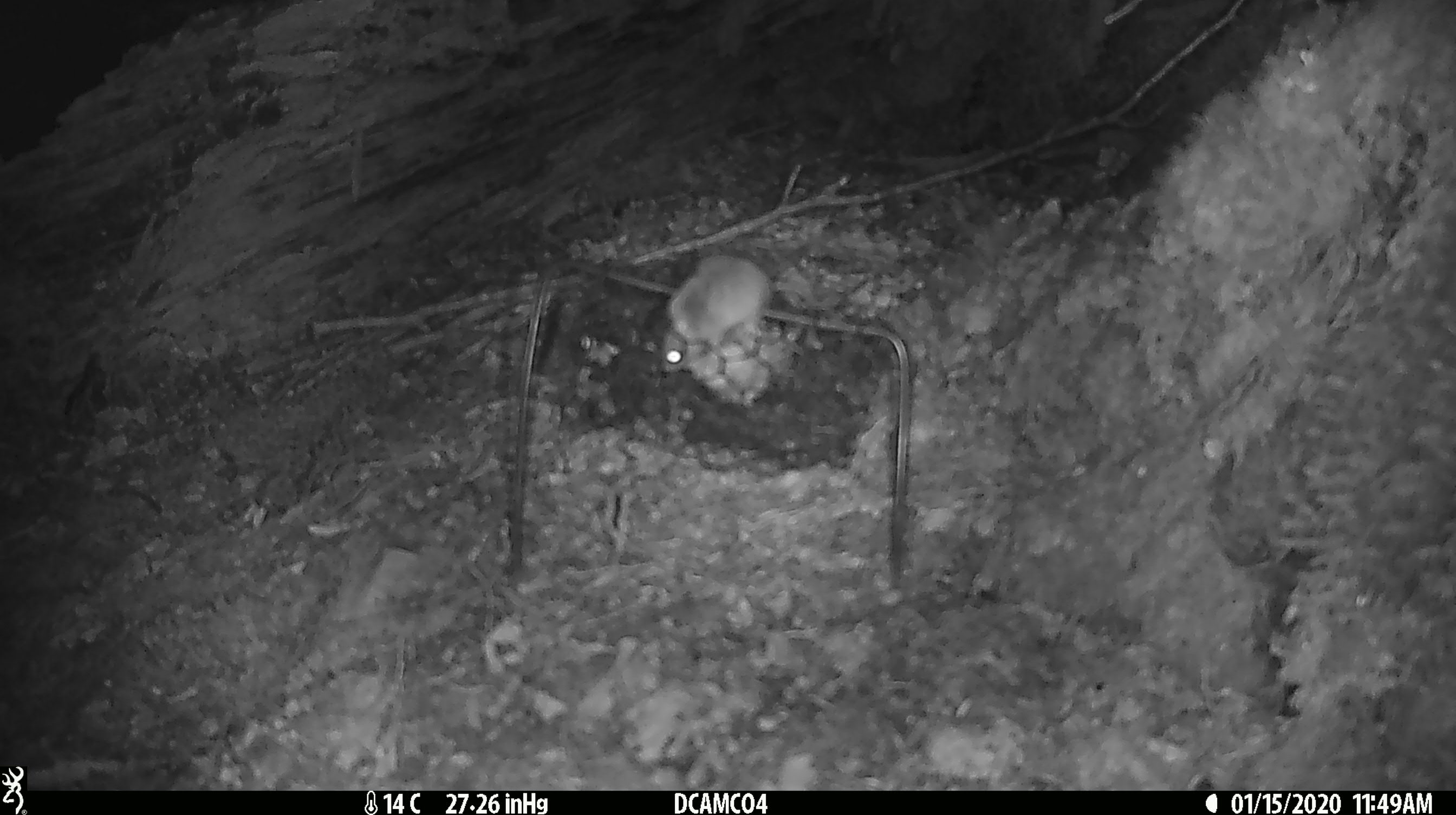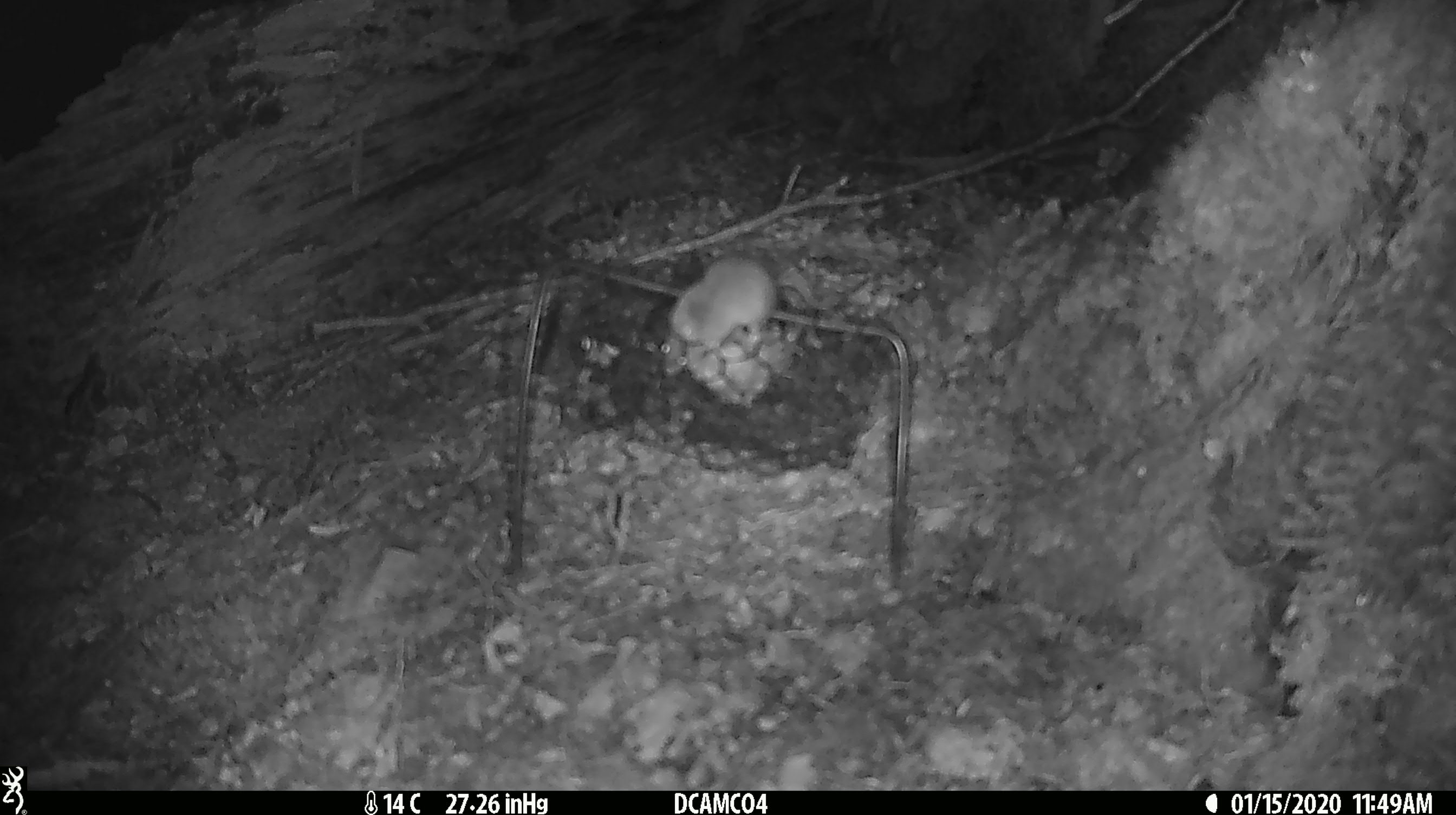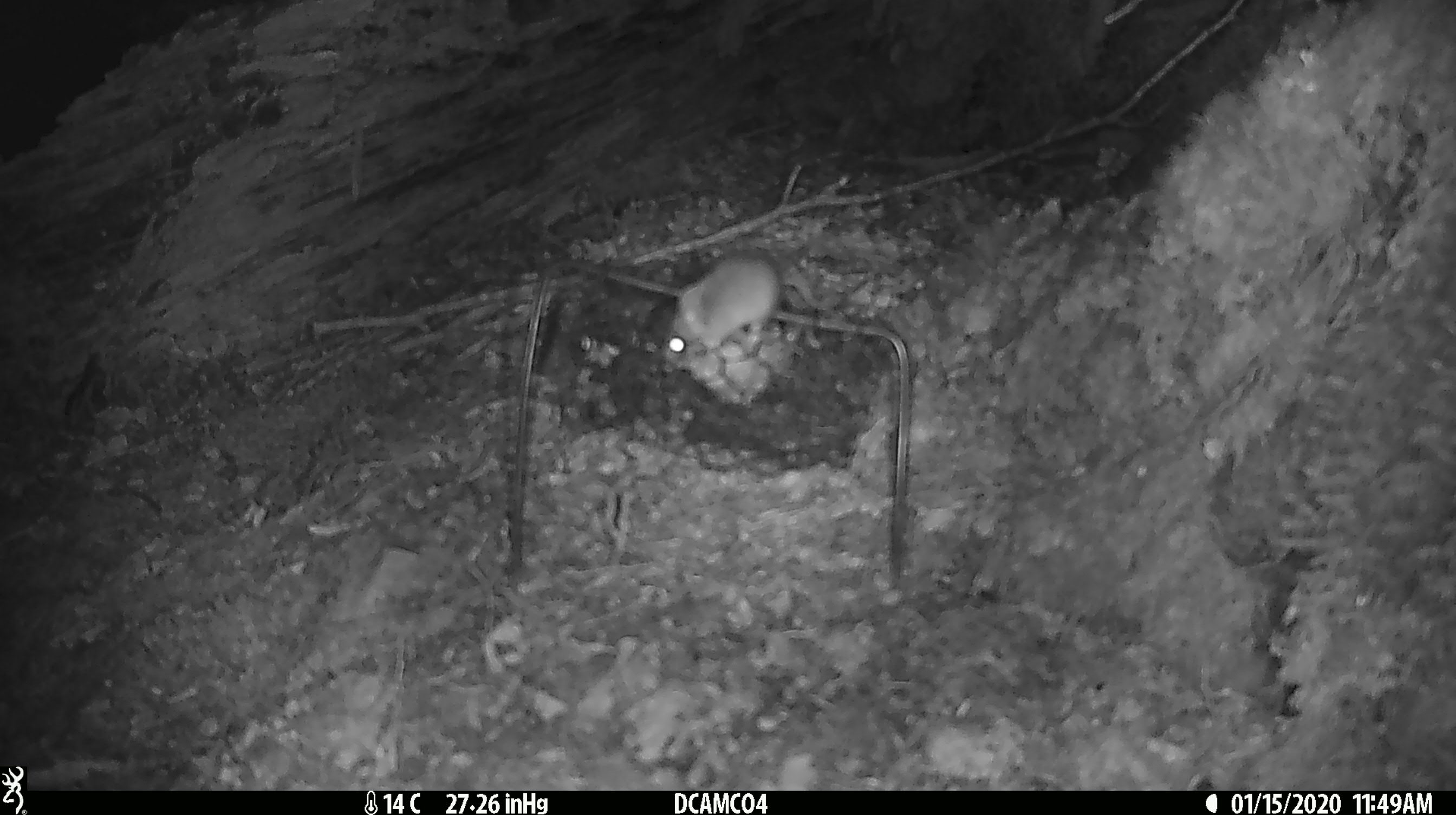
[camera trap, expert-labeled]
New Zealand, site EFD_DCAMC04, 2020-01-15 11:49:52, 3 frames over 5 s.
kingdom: Animalia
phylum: Chordata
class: Mammalia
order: Rodentia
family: Muridae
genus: Mus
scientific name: Mus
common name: mouse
Mouse (Mus).